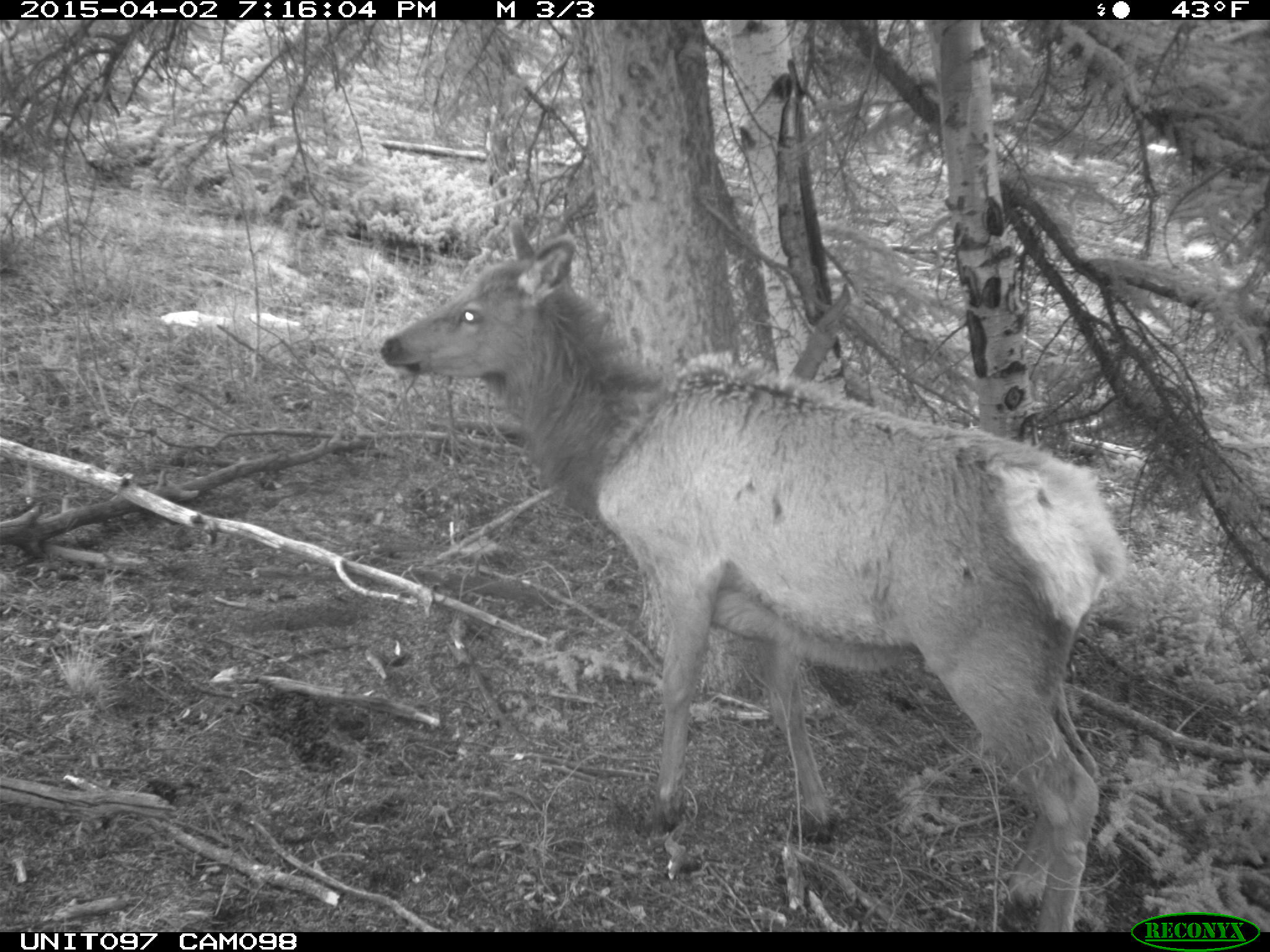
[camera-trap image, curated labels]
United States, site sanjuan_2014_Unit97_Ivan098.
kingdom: Animalia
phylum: Chordata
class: Mammalia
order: Artiodactyla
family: Cervidae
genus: Cervus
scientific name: Cervus elaphus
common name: red deer